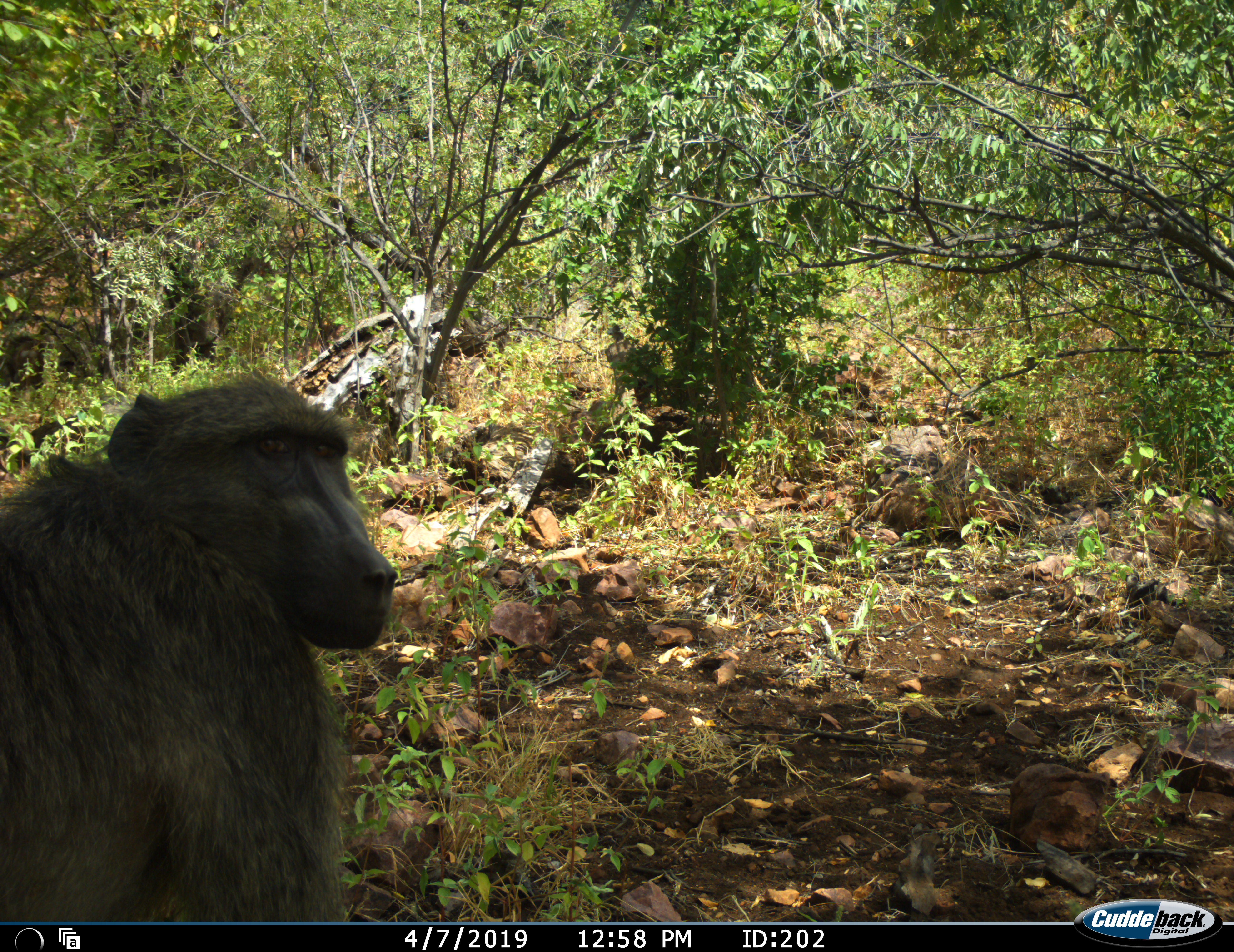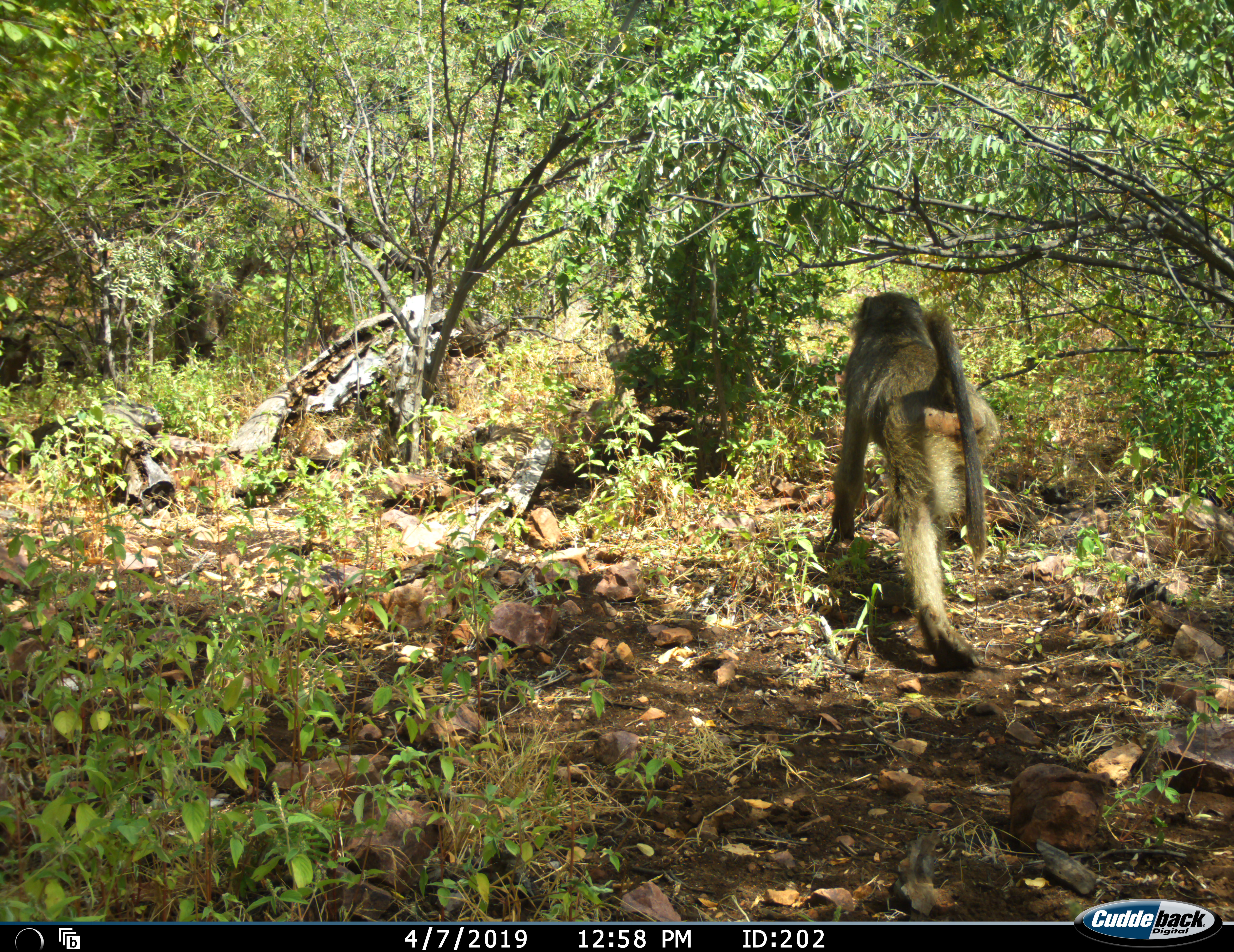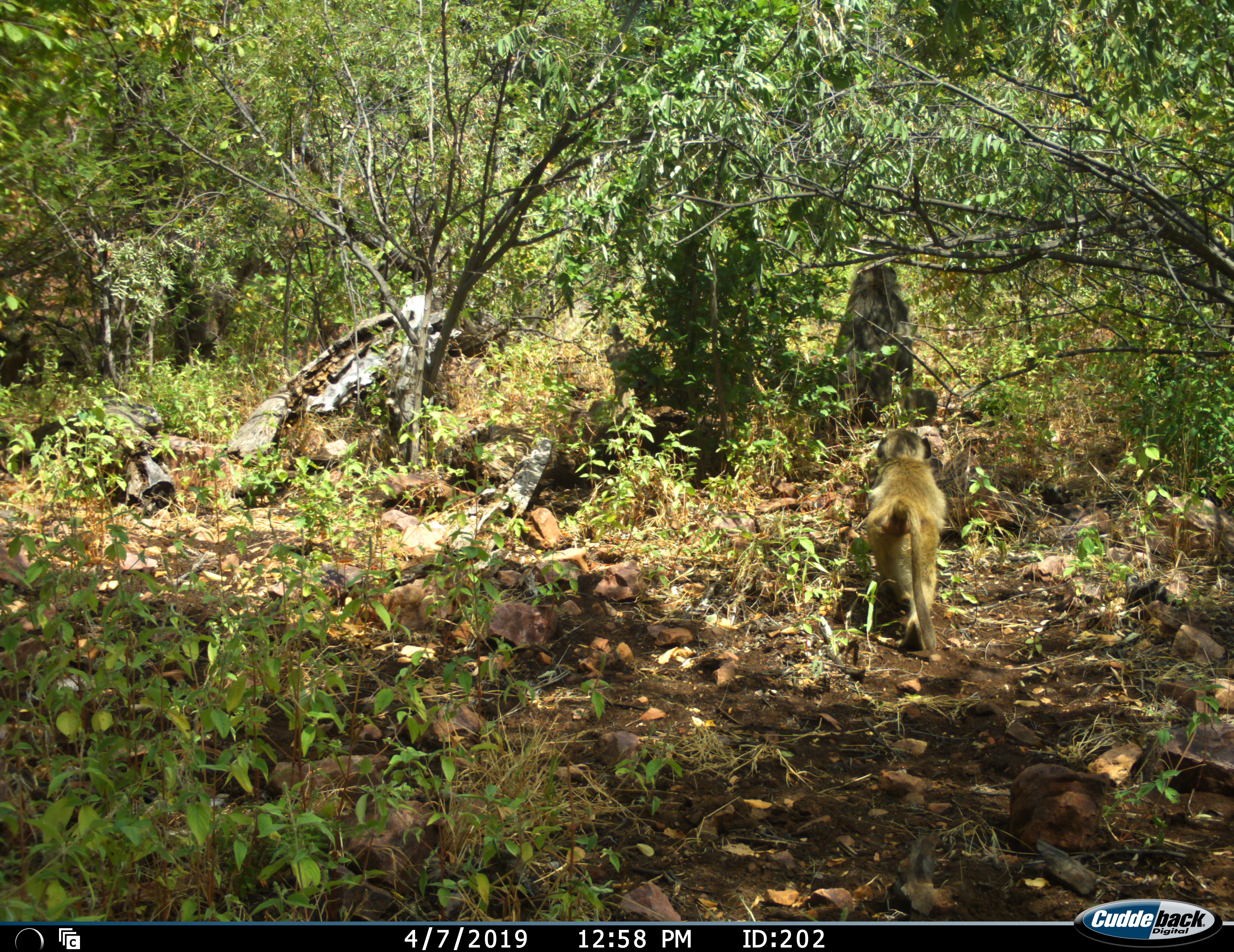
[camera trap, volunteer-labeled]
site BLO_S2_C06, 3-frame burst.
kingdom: Animalia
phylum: Chordata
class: Mammalia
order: Primates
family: Cercopithecidae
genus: Papio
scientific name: Papio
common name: baboon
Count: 2.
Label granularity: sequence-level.